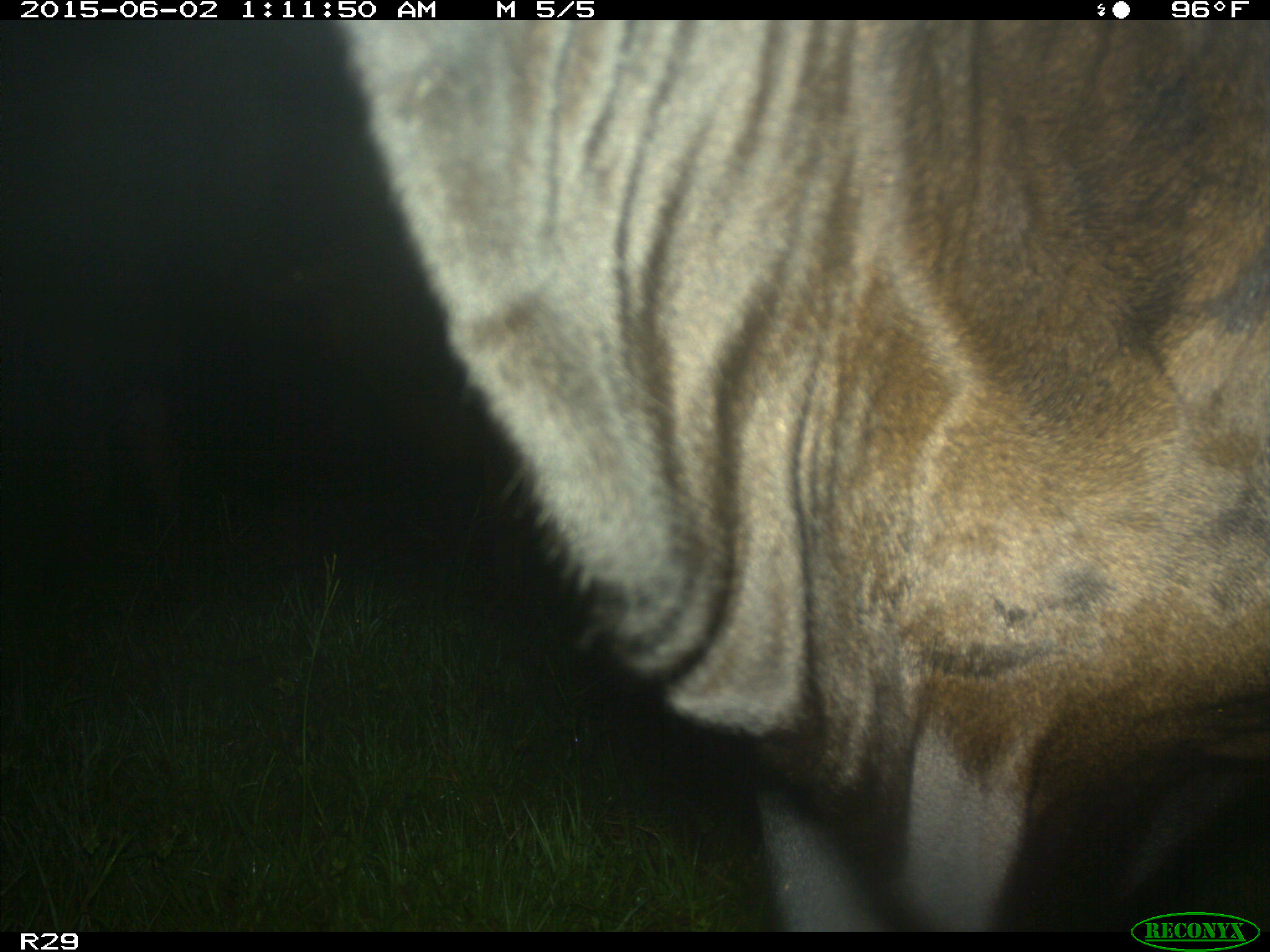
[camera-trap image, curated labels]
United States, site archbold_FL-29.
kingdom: Animalia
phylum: Chordata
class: Mammalia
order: Artiodactyla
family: Bovidae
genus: Bos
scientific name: Bos taurus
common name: domestic cow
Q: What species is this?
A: Bos taurus (domestic cow).